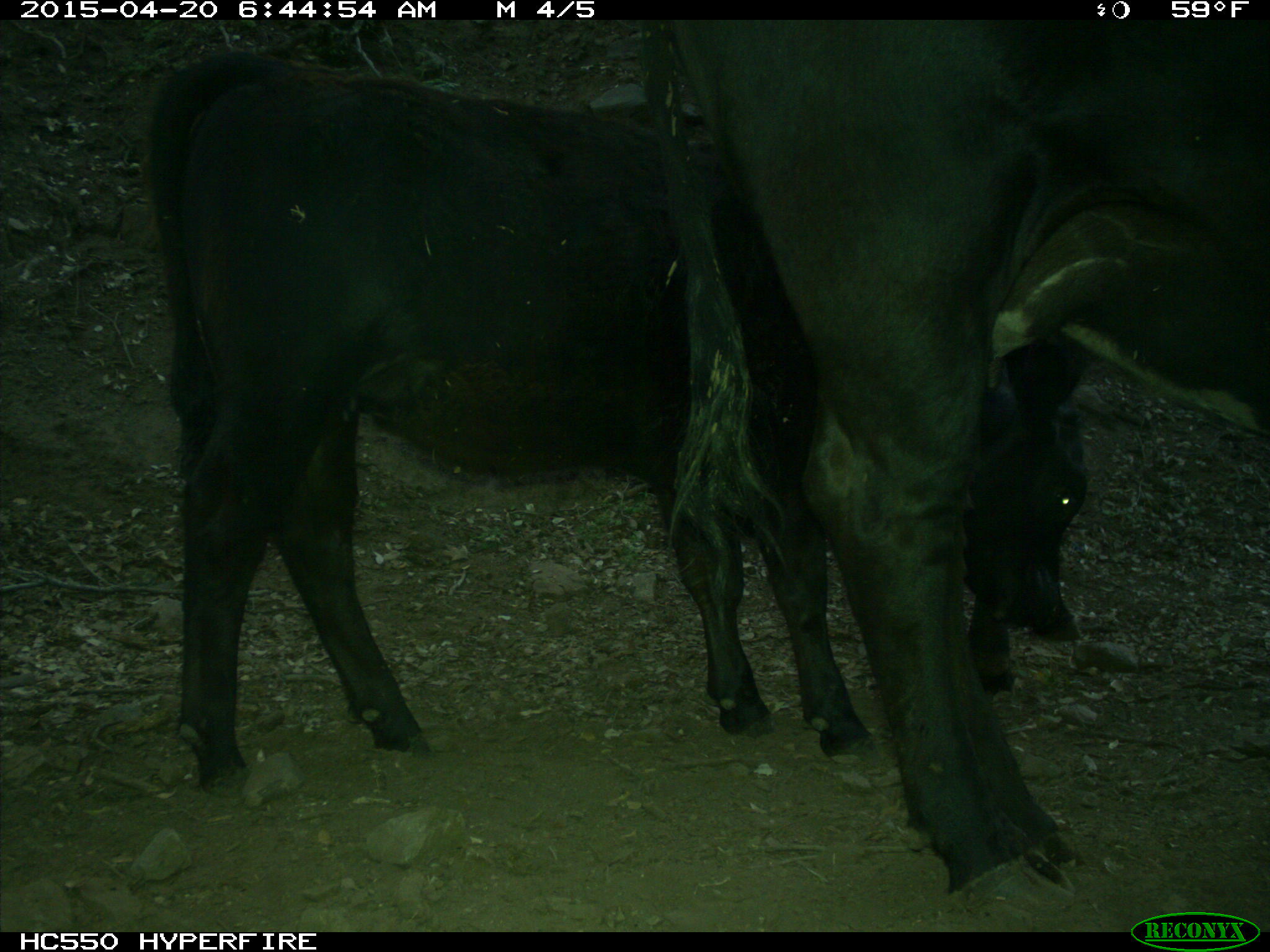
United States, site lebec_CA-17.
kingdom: Animalia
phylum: Chordata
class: Mammalia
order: Artiodactyla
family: Bovidae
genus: Bos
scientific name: Bos taurus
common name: domestic cow